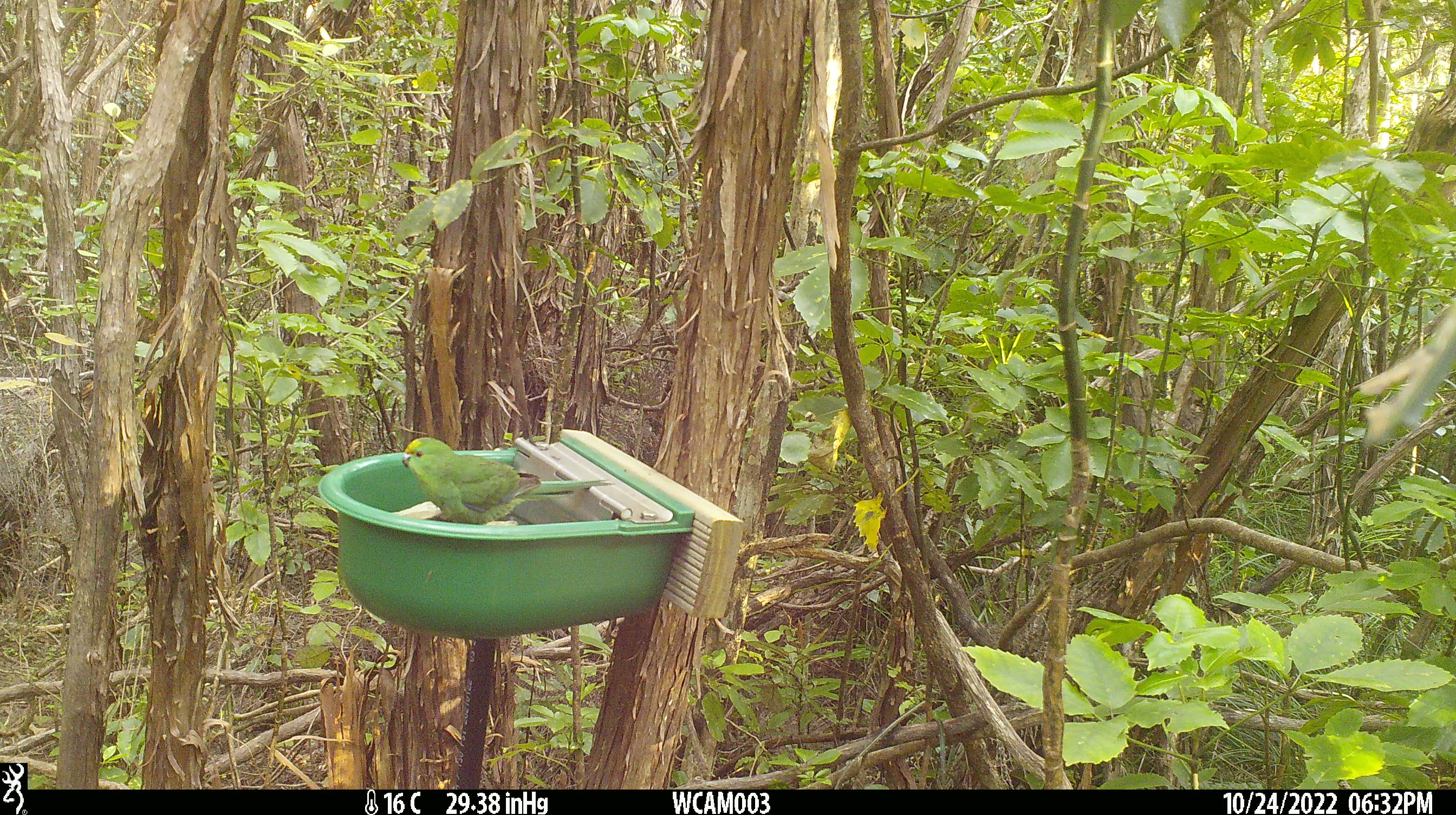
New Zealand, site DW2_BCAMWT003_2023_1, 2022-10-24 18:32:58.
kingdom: Animalia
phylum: Chordata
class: Aves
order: Psittaciformes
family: Psittaculidae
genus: Cyanoramphus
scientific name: Cyanoramphus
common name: parakeet